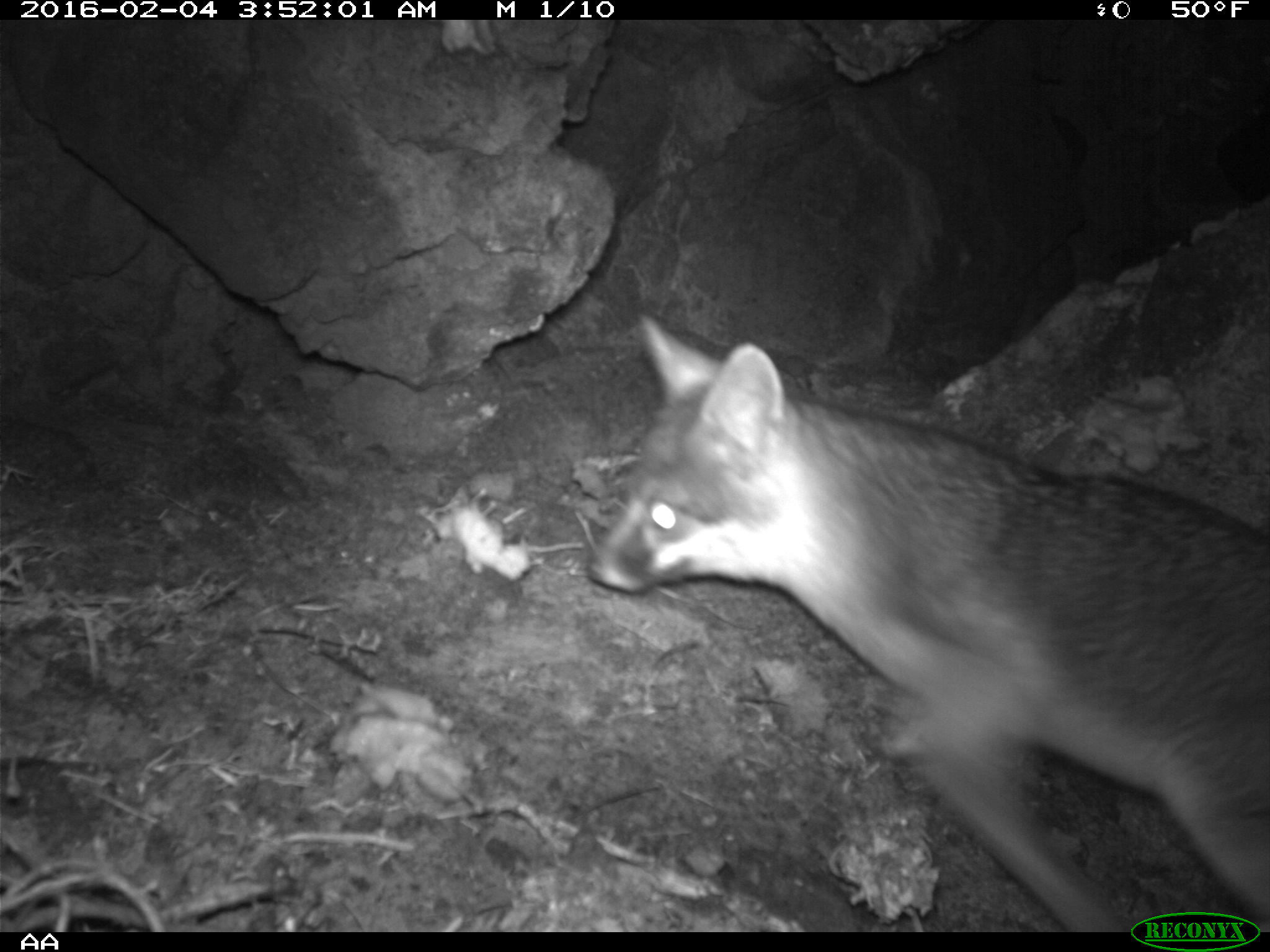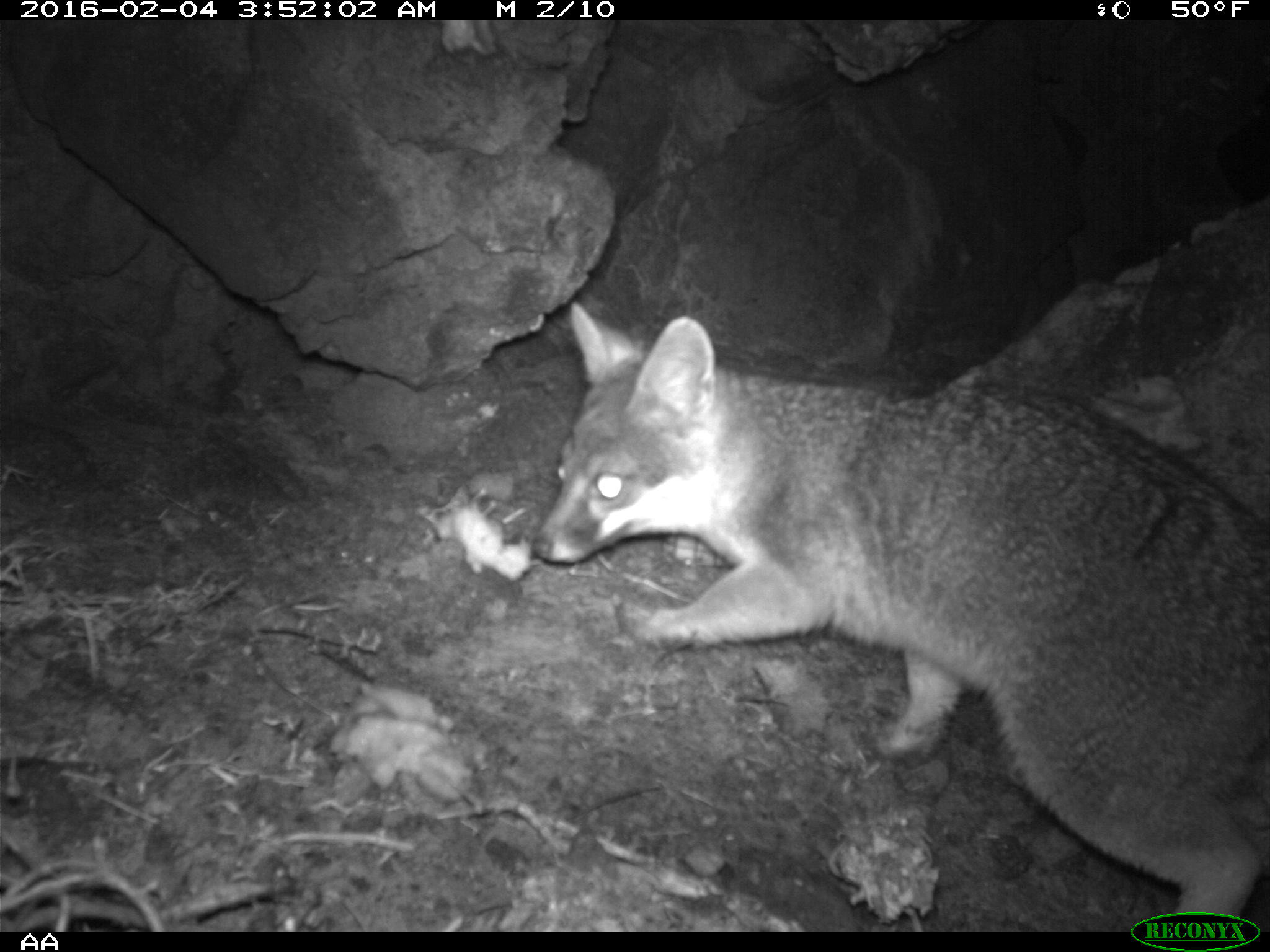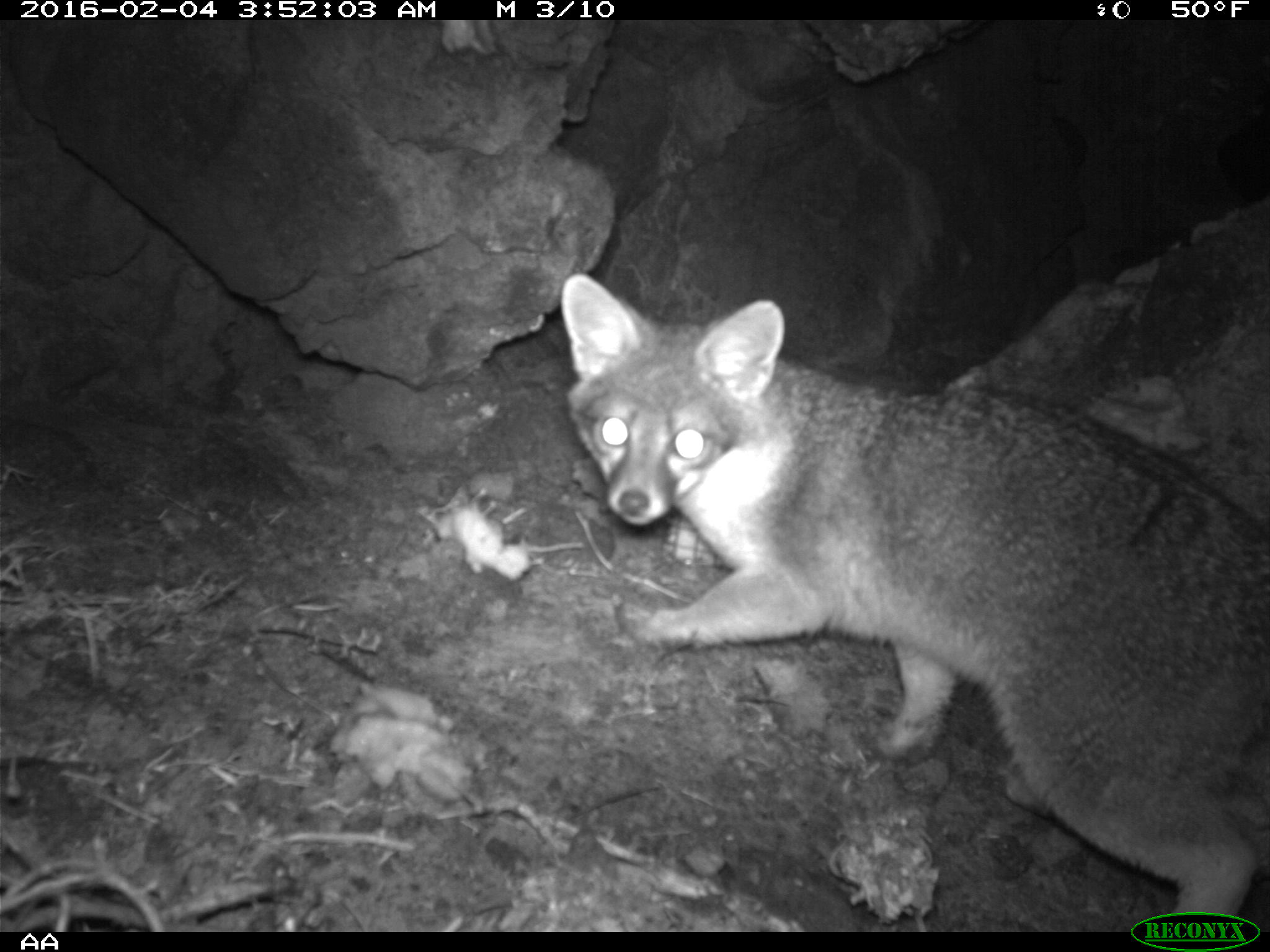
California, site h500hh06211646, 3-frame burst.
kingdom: Animalia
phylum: Chordata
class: Mammalia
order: Carnivora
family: Canidae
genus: Urocyon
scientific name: Urocyon littoralis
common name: island fox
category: fox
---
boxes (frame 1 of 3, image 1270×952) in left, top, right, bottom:
fox: 587, 309, 1269, 931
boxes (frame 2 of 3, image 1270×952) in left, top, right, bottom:
fox: 532, 301, 1269, 932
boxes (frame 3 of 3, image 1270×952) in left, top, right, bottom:
fox: 560, 272, 1269, 929